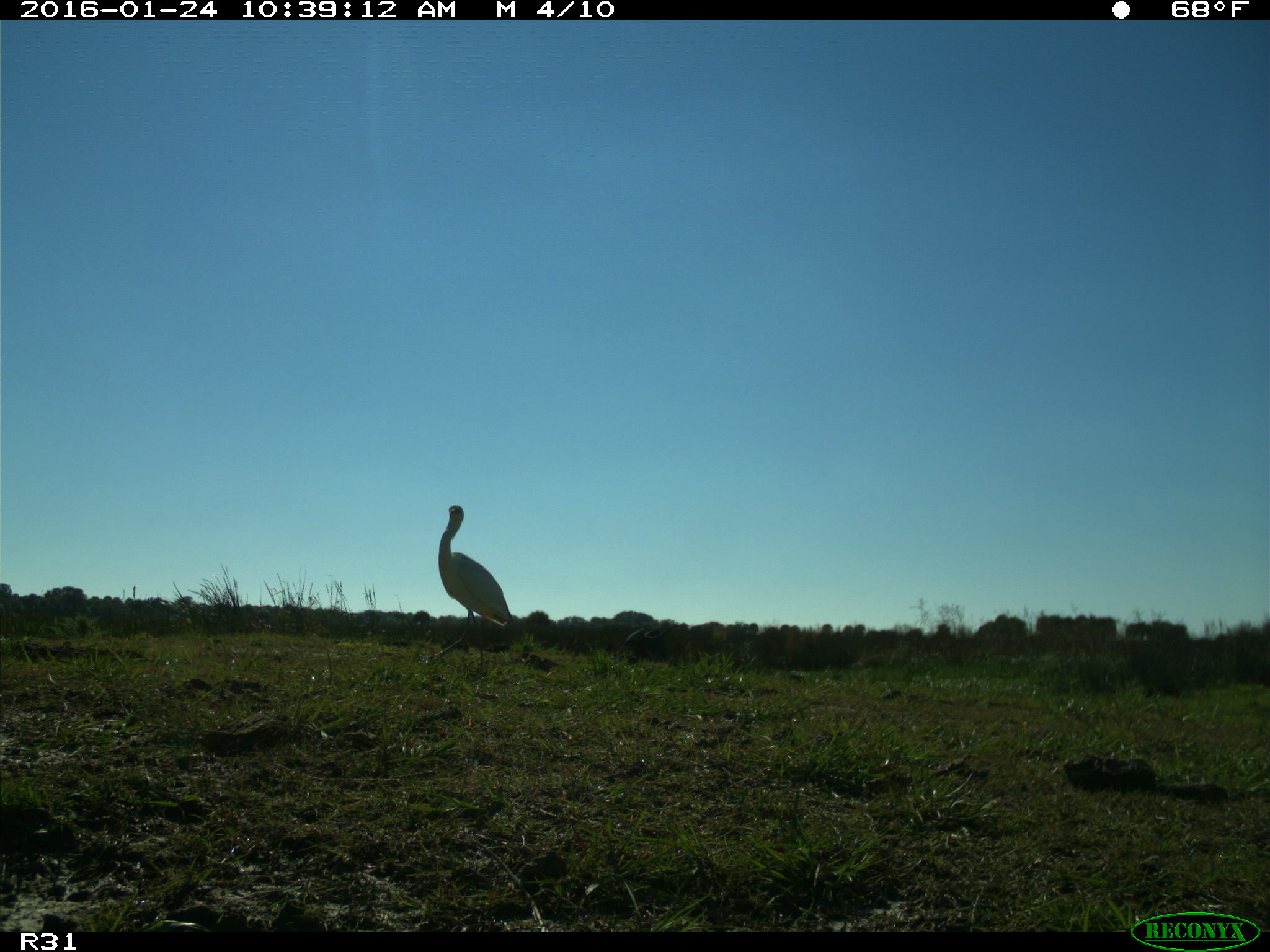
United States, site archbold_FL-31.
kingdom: Animalia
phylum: Chordata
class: Aves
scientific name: Aves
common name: birds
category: unidentified bird